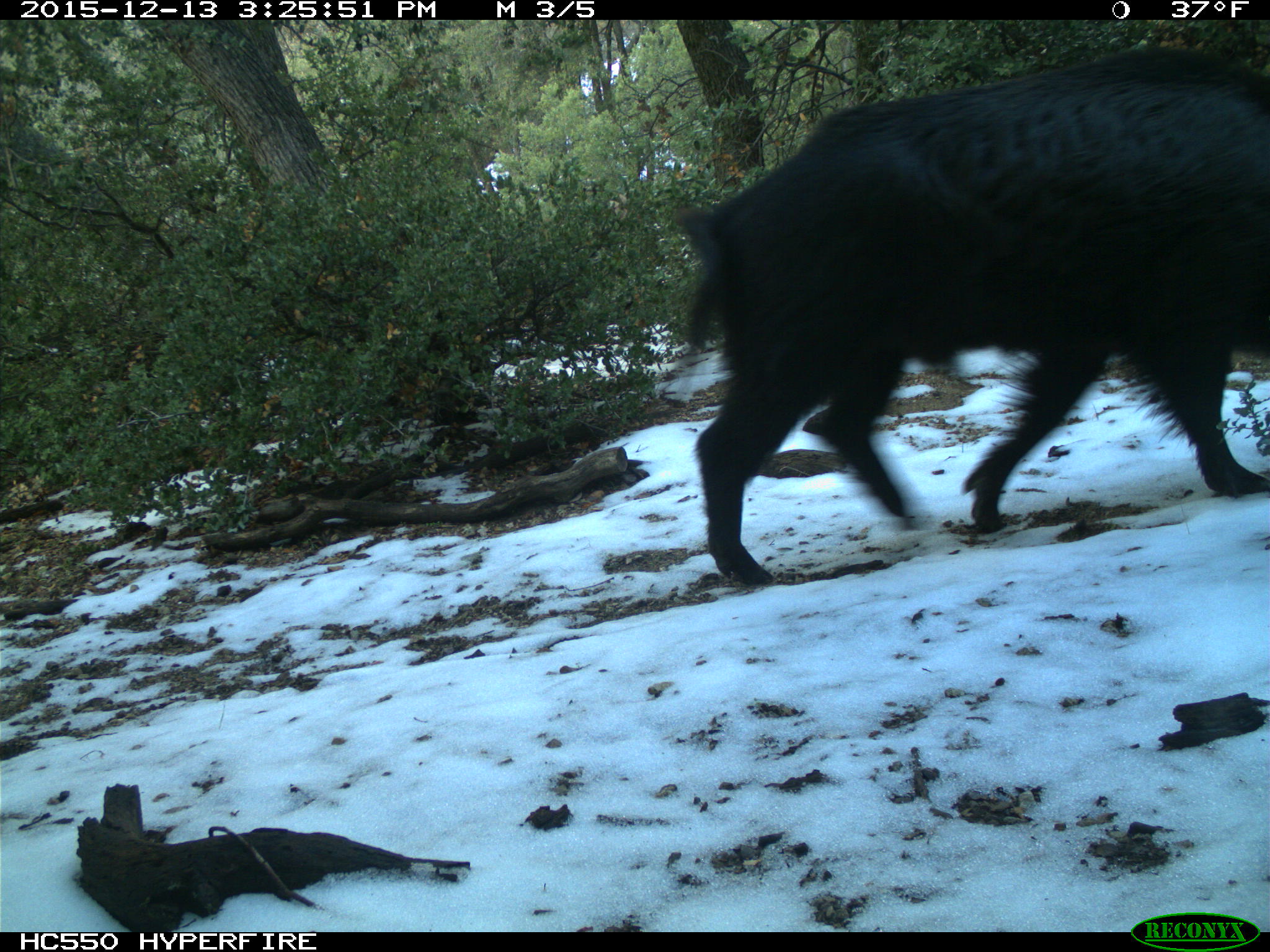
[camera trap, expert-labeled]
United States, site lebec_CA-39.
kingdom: Animalia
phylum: Chordata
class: Mammalia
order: Artiodactyla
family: Suidae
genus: Sus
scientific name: Sus scrofa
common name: wild boar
Sus scrofa (wild boar).